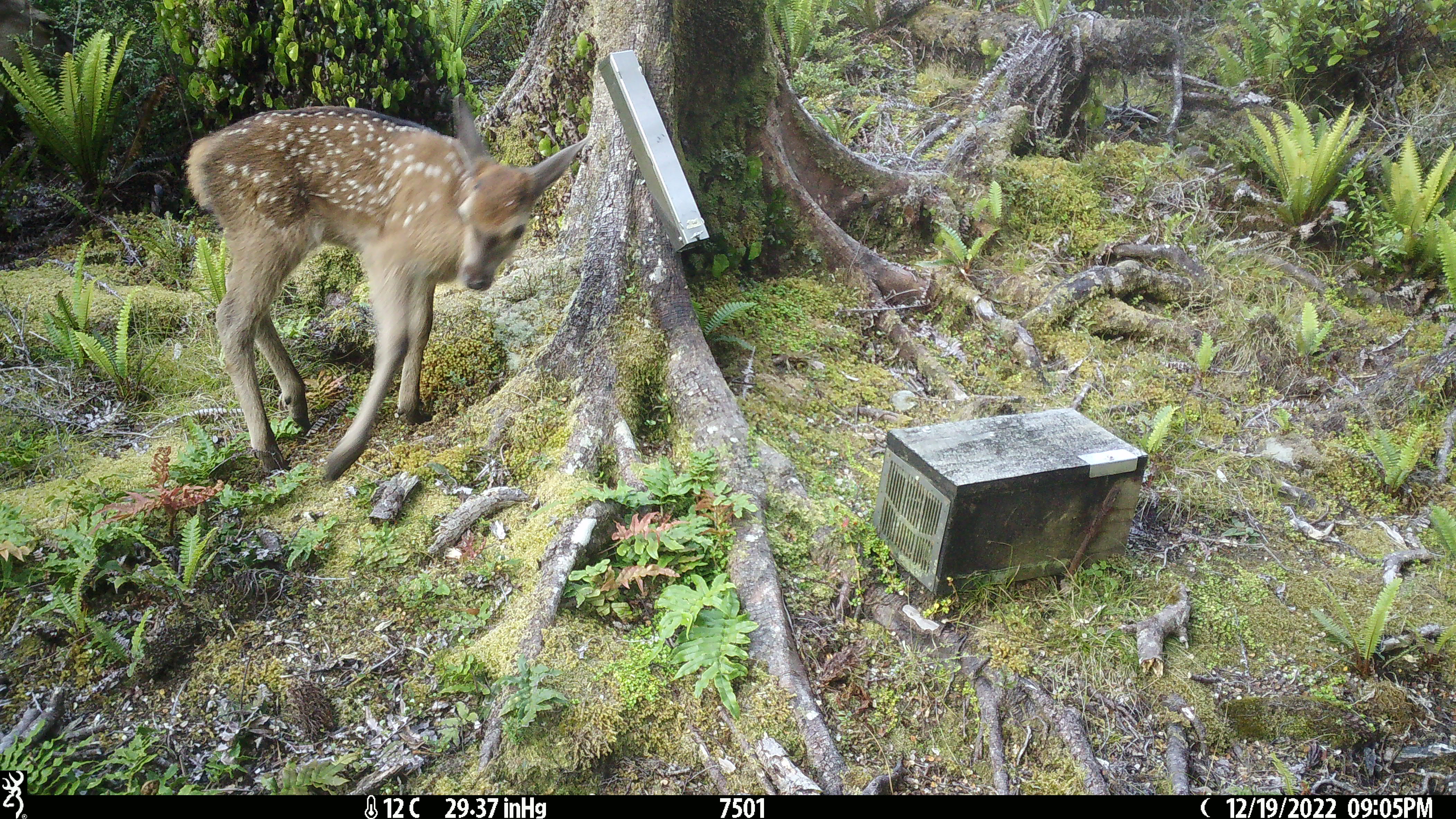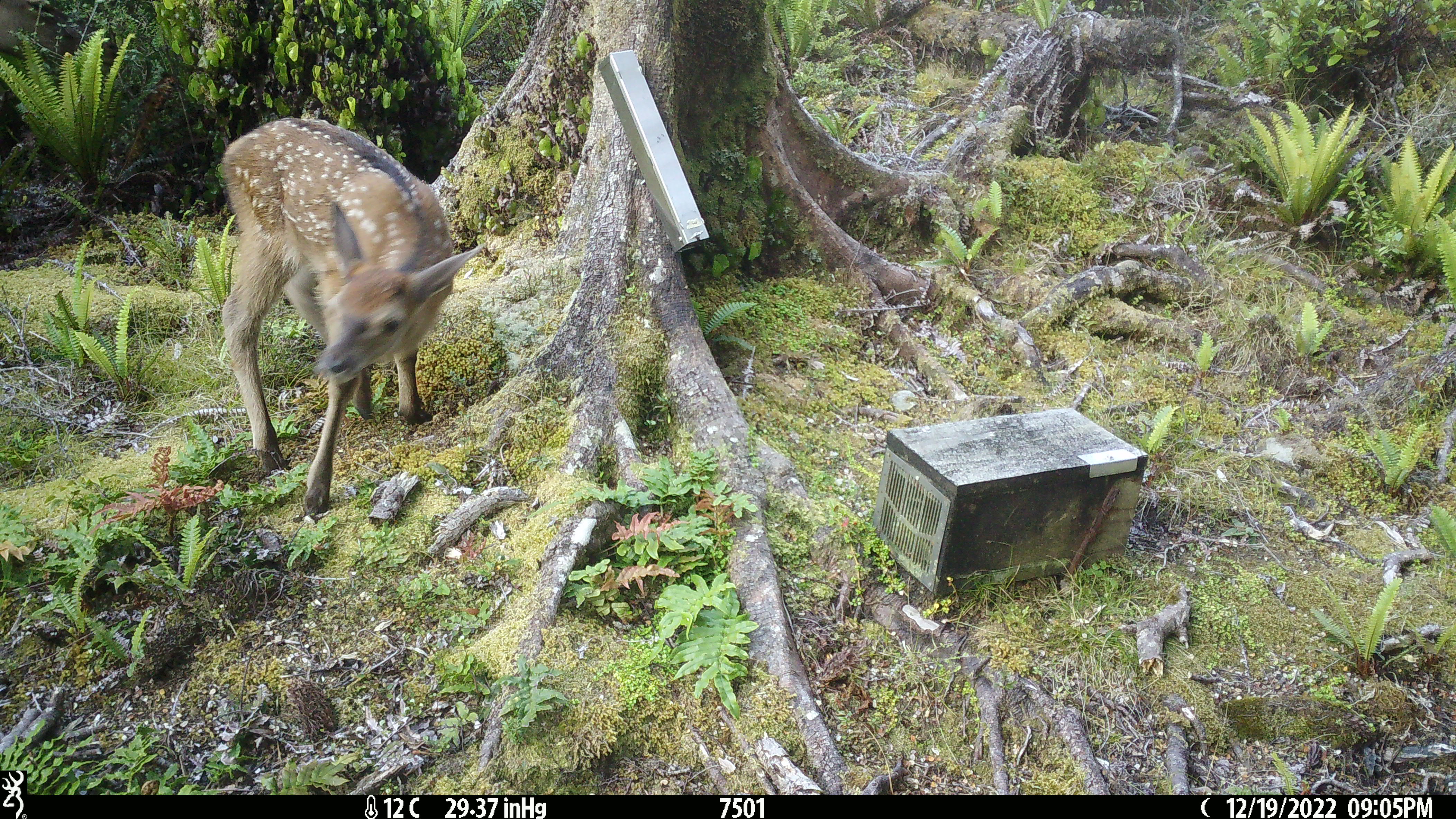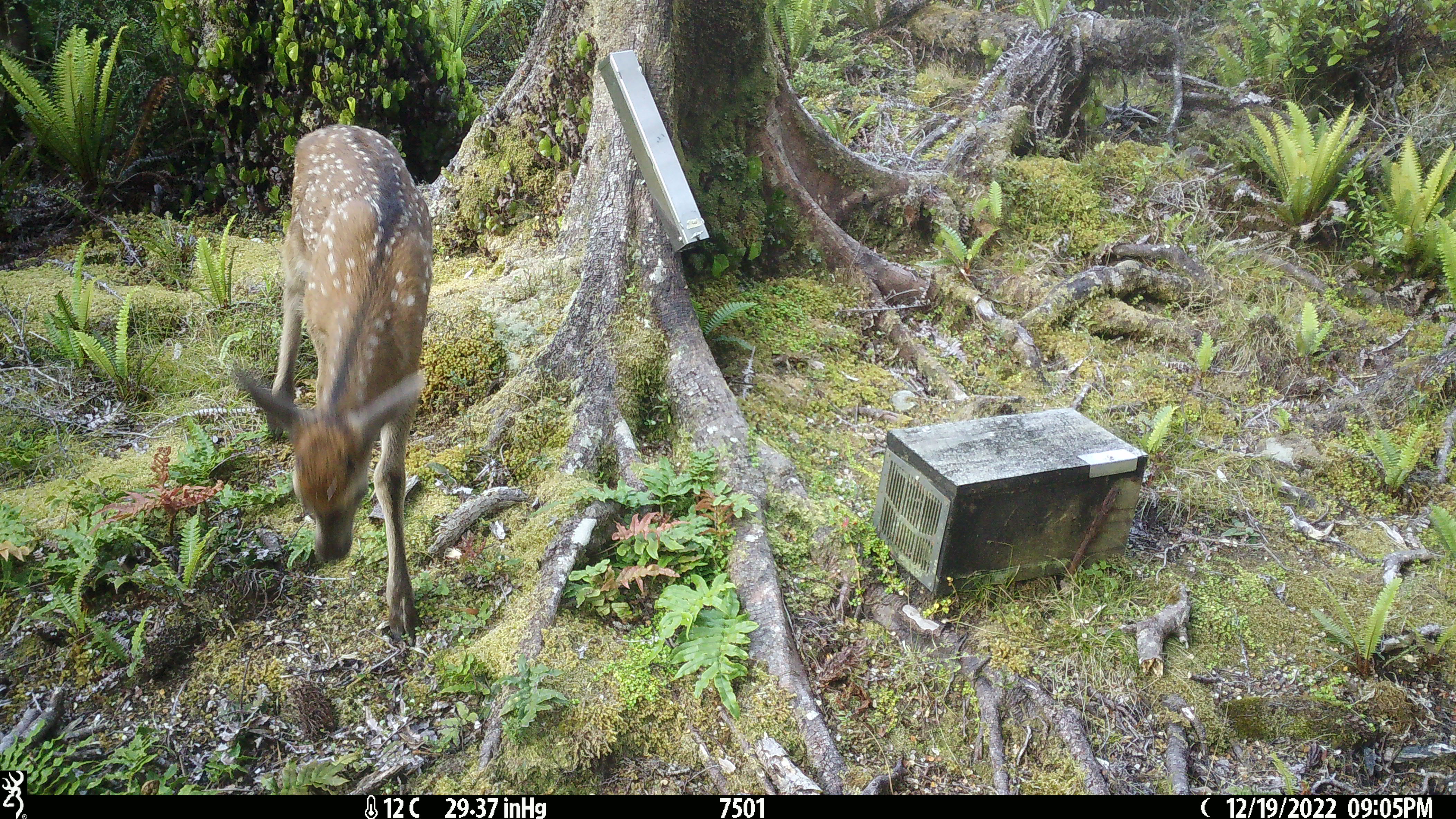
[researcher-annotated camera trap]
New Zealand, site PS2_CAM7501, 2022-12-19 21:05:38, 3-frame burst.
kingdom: Animalia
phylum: Chordata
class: Mammalia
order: Artiodactyla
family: Cervidae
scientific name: Cervidae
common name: deer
Deer (Cervidae).